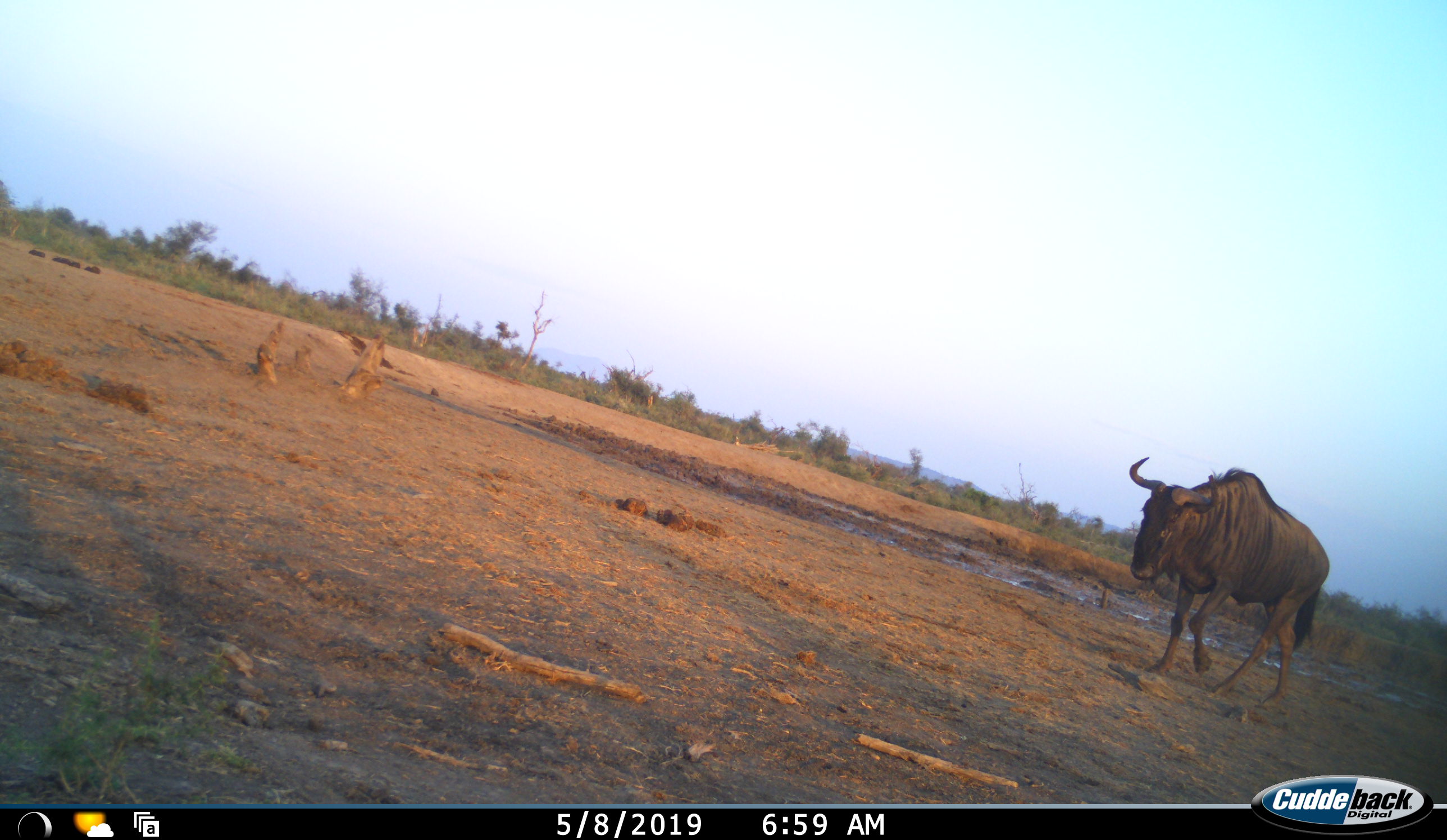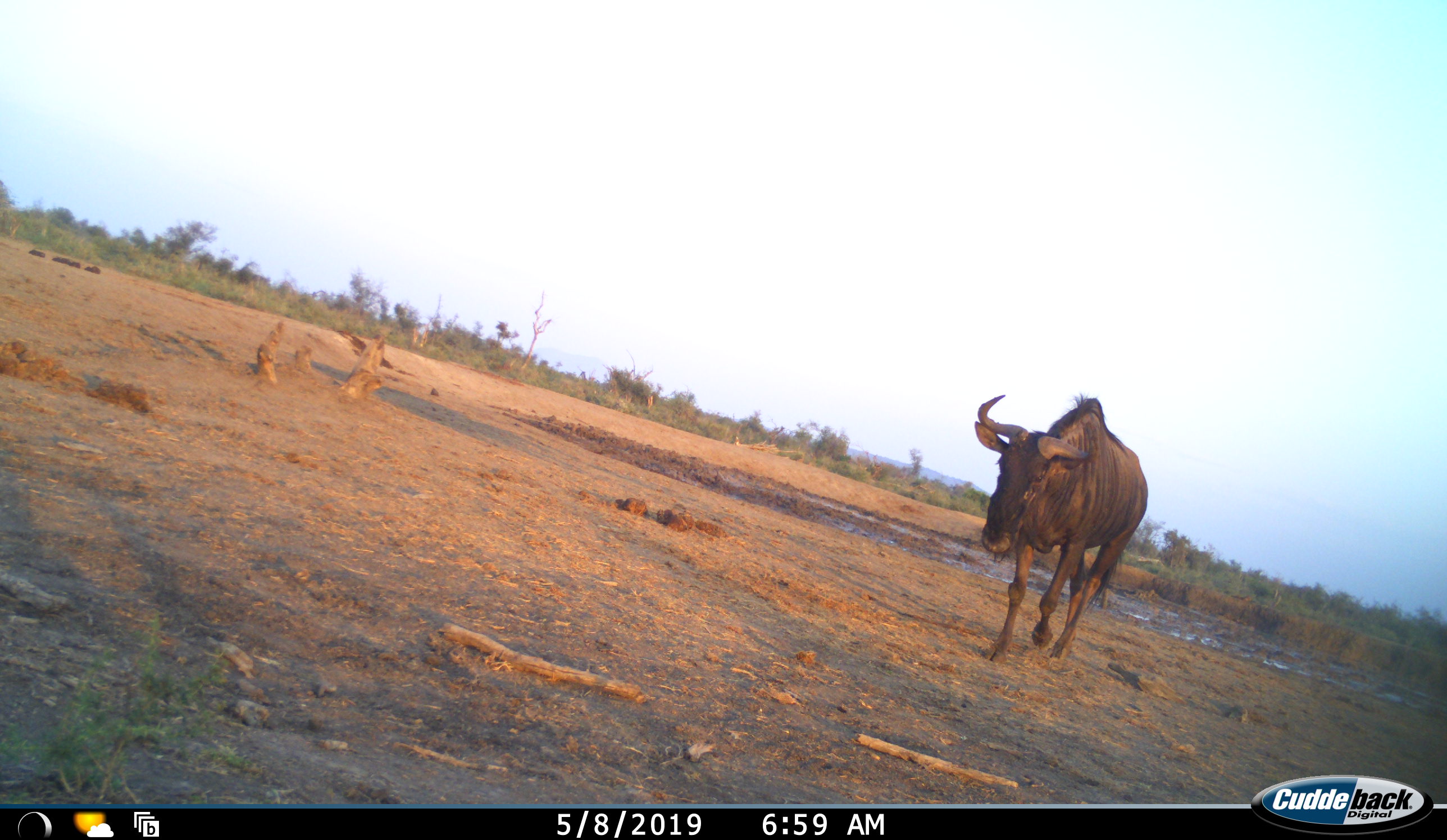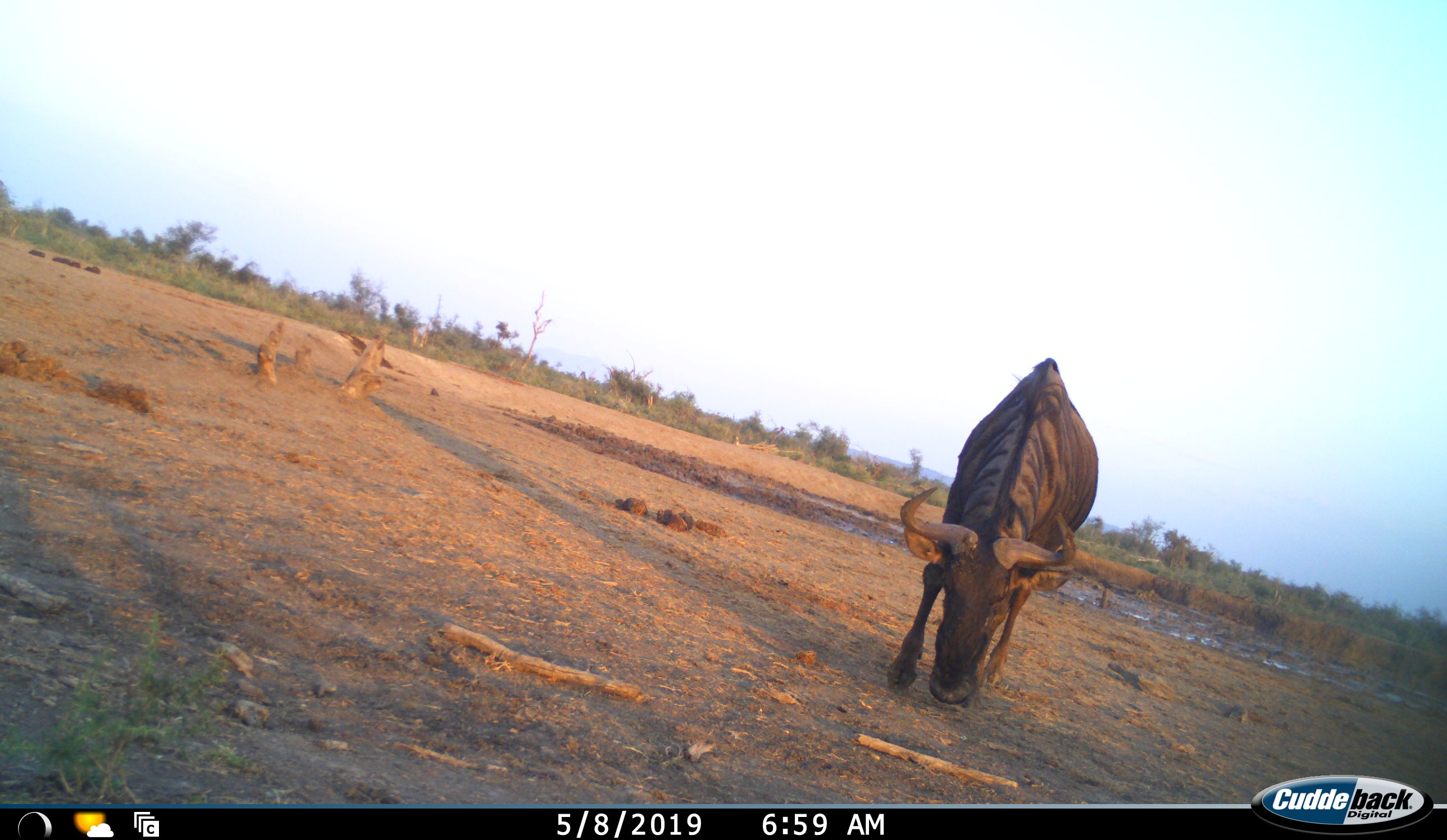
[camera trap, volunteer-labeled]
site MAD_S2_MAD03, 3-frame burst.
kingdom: Animalia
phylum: Chordata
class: Mammalia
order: Artiodactyla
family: Bovidae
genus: Connochaetes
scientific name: Connochaetes taurinus taurinus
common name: blue wildebeest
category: wildebeestblue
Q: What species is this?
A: Wildebeestblue (blue wildebeest) (Connochaetes taurinus taurinus).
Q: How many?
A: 1.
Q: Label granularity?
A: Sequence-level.